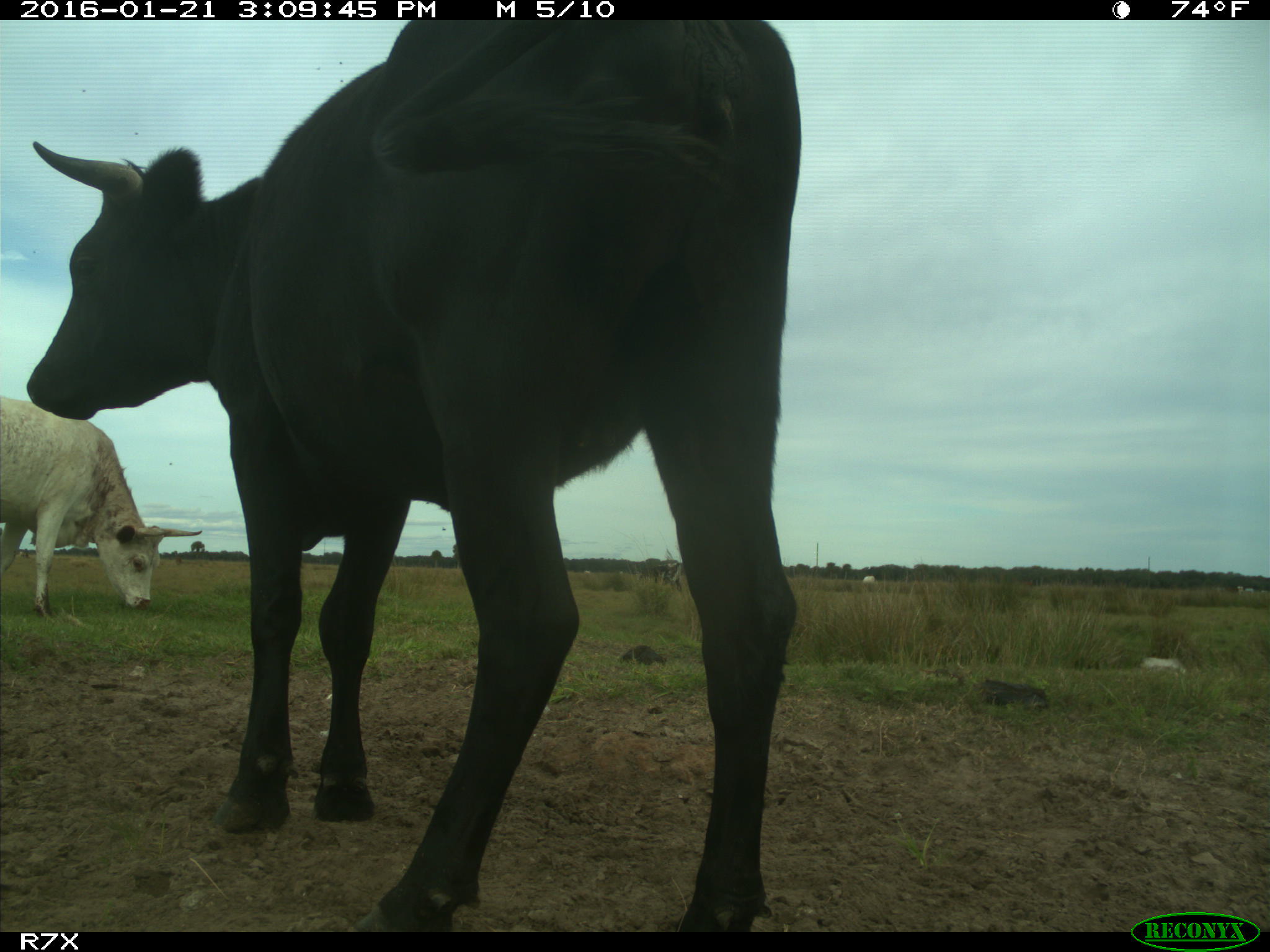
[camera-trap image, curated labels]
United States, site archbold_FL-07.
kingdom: Animalia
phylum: Chordata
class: Mammalia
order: Artiodactyla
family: Bovidae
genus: Bos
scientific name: Bos taurus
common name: domestic cow